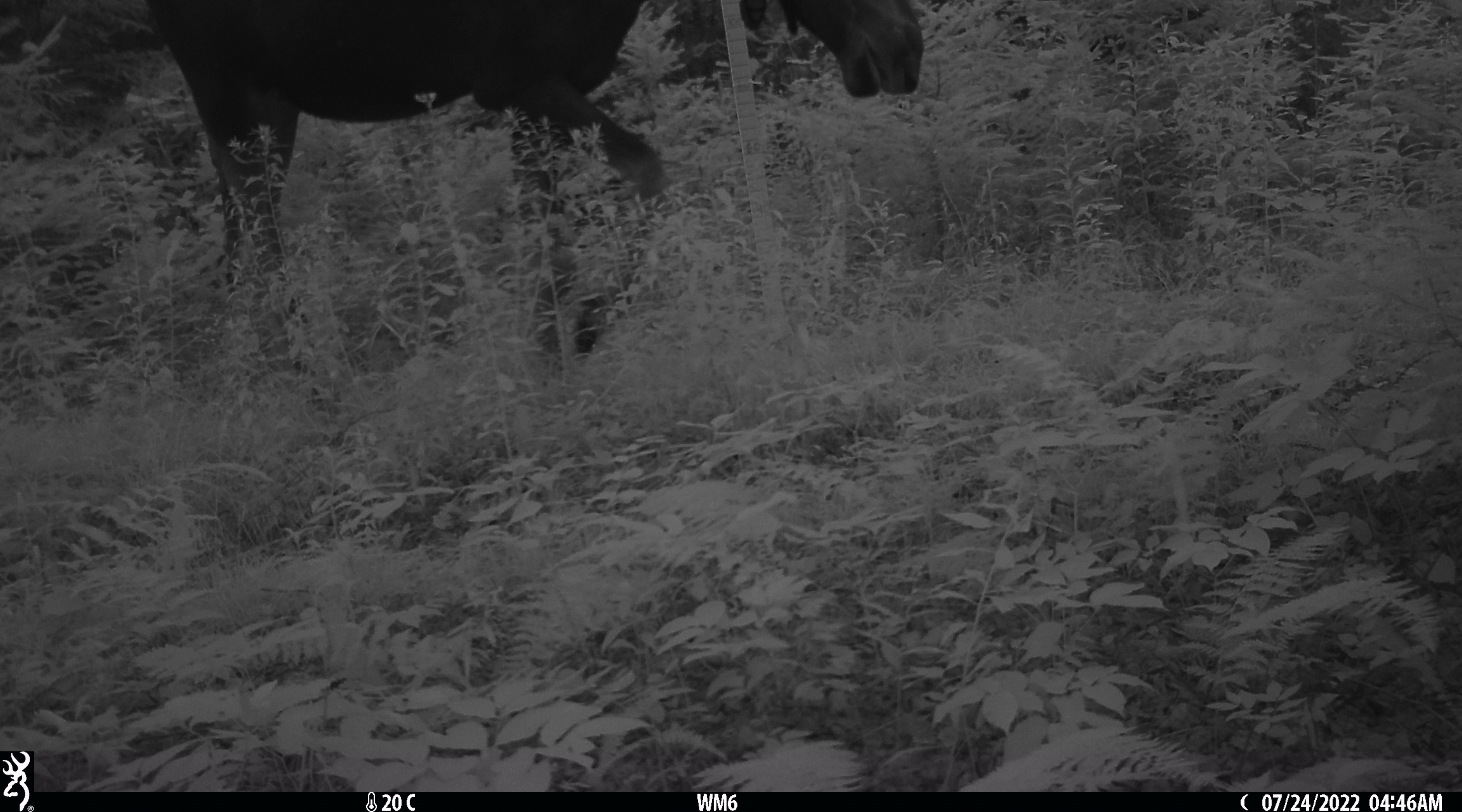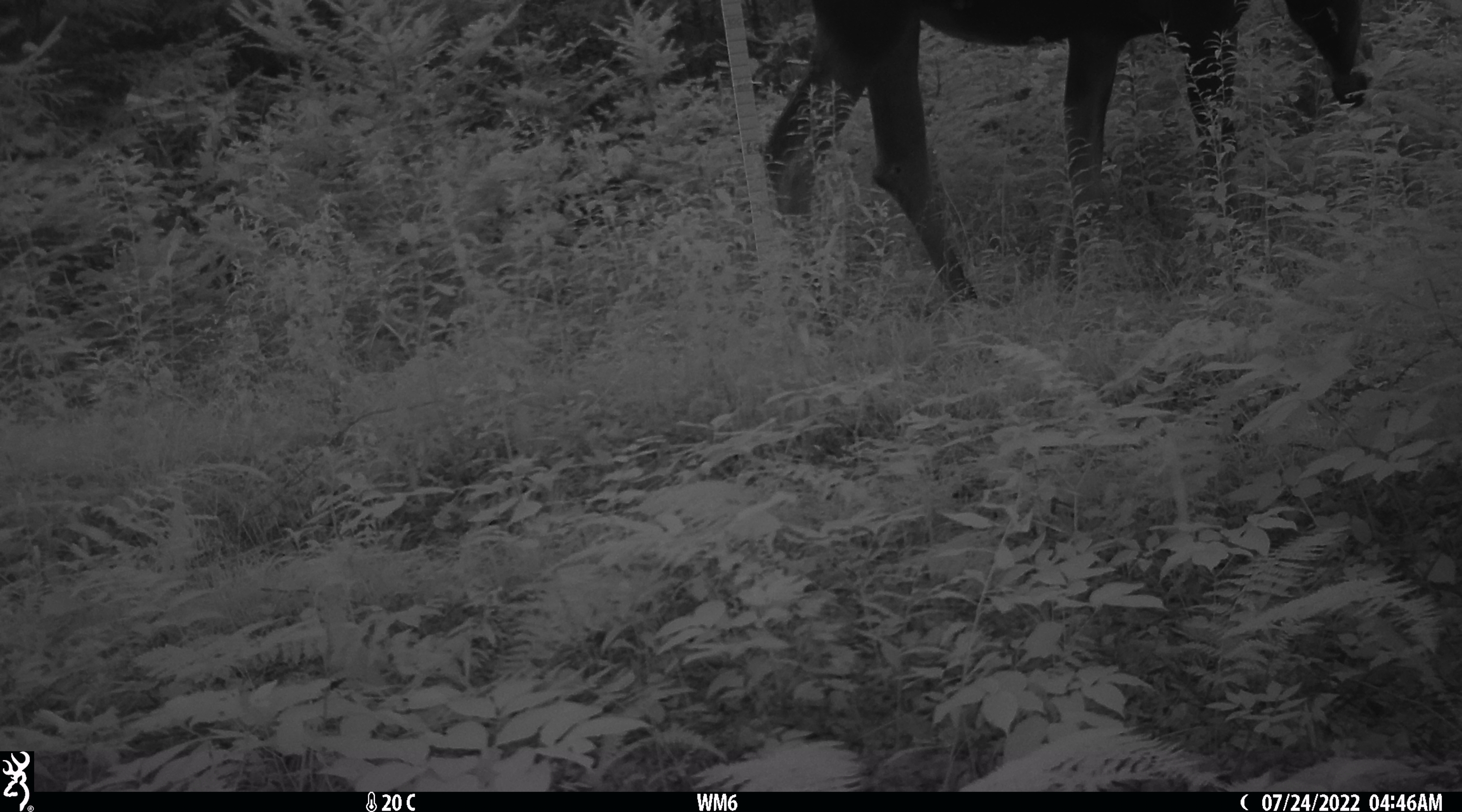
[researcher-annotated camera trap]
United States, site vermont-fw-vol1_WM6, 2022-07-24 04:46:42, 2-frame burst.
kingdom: Animalia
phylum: Chordata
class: Mammalia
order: Artiodactyla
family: Cervidae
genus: Alces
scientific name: Alces alces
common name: moose